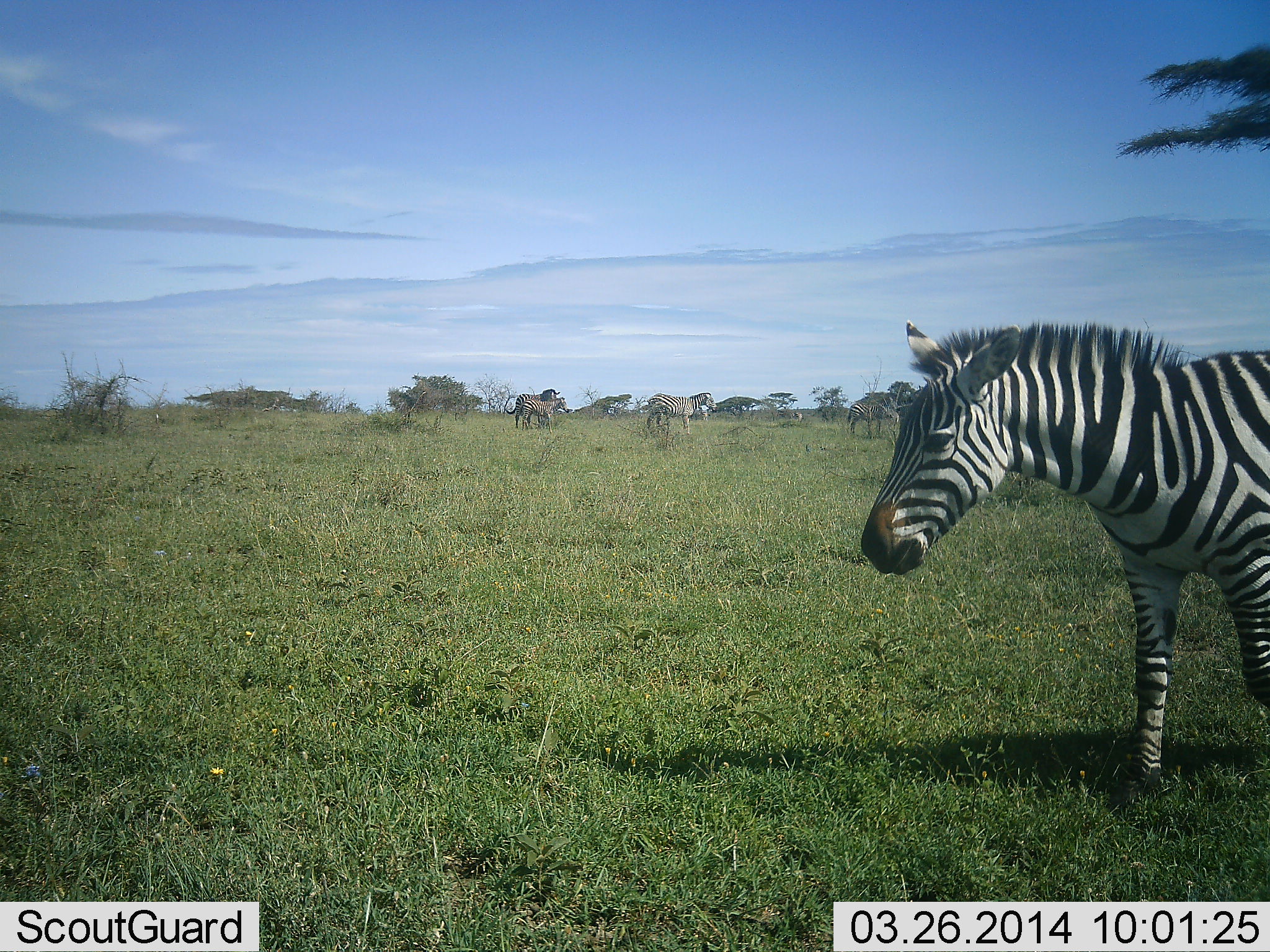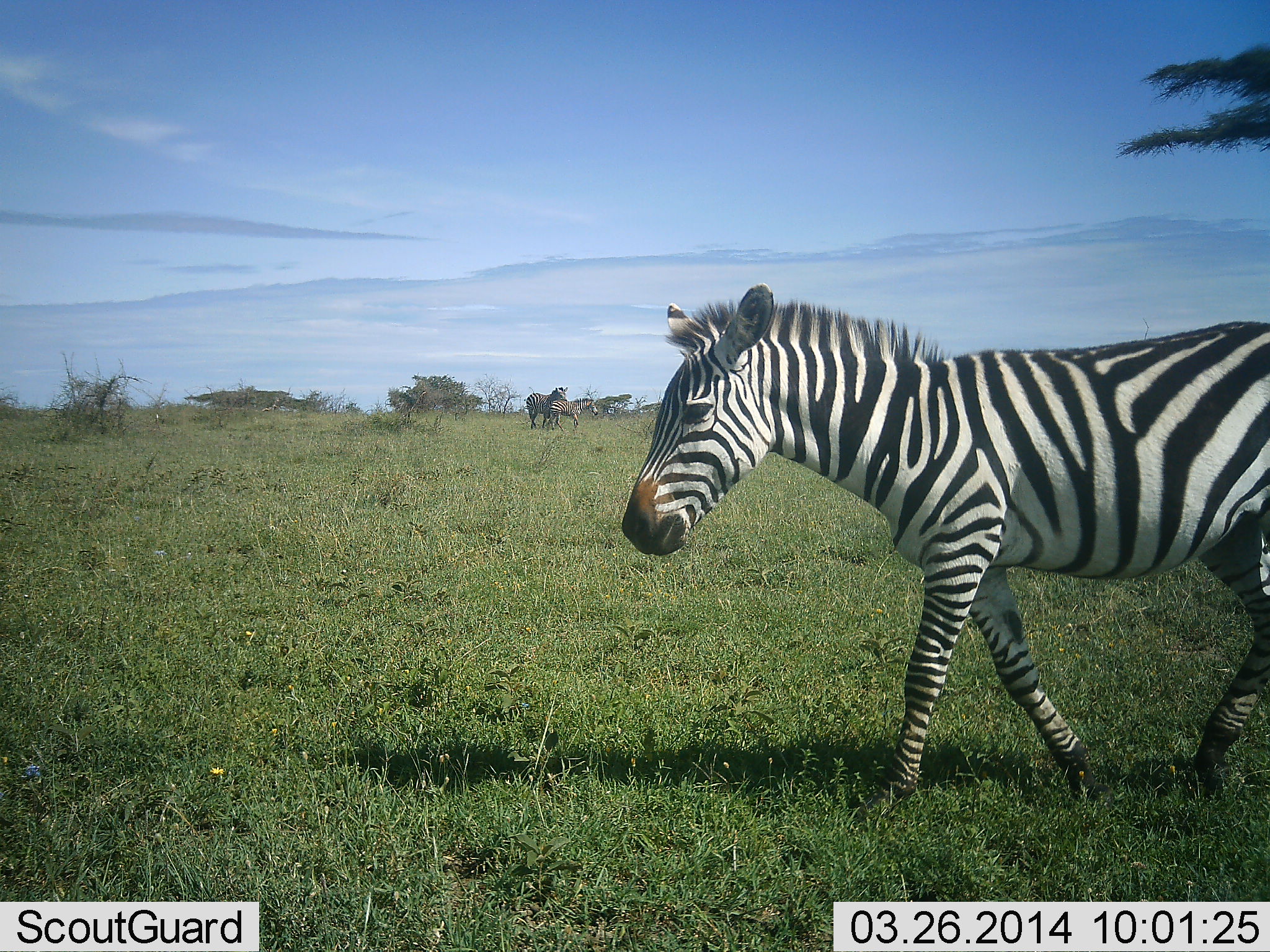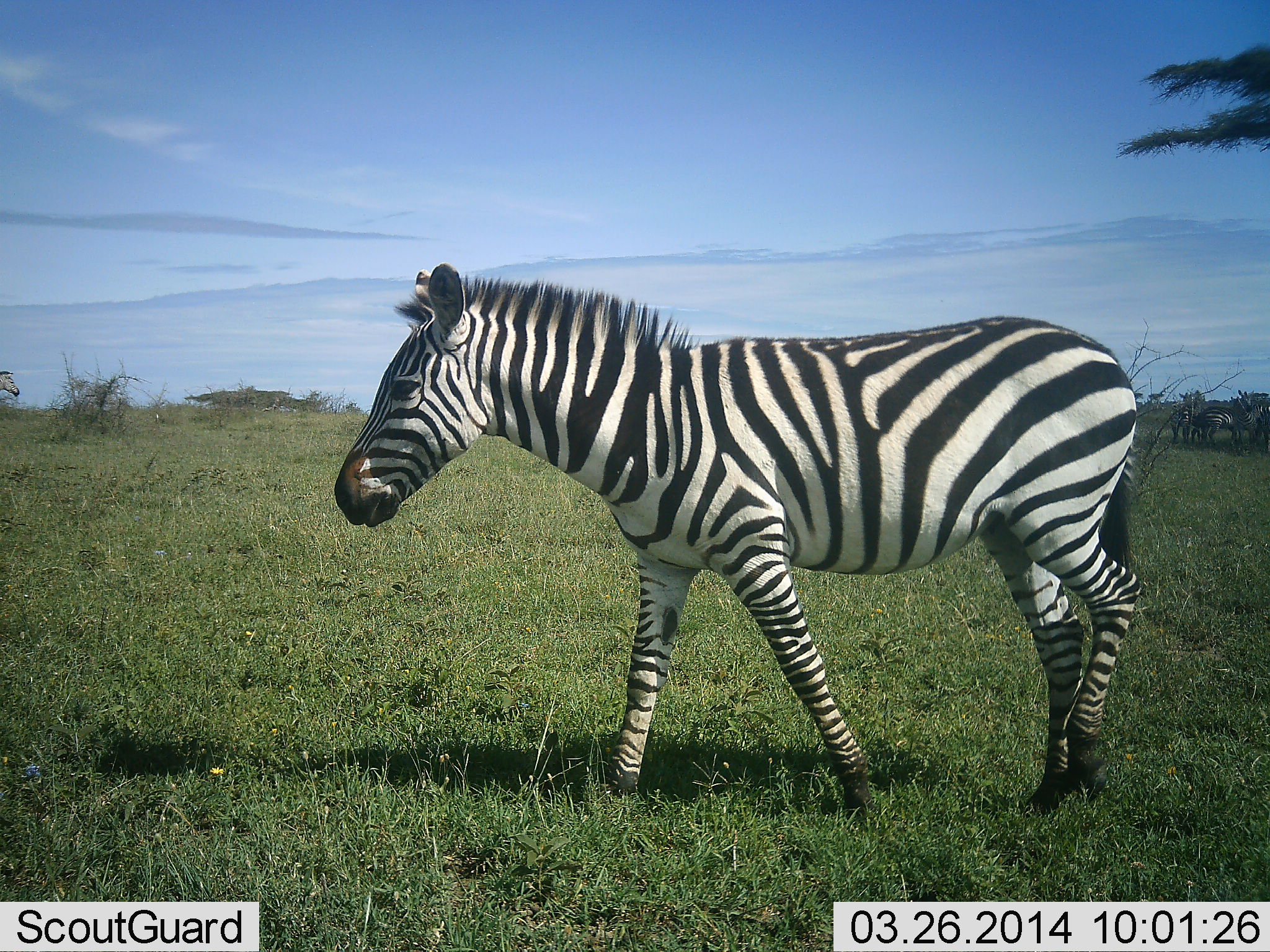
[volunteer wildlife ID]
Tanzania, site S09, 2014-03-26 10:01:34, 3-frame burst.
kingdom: Animalia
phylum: Chordata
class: Mammalia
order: Perissodactyla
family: Equidae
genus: Equus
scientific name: Equus quagga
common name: plains zebra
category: zebra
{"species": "zebra (plains zebra) (Equus quagga)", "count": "6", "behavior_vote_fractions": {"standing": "10%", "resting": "0%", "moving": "100%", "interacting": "0%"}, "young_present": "0%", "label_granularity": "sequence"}